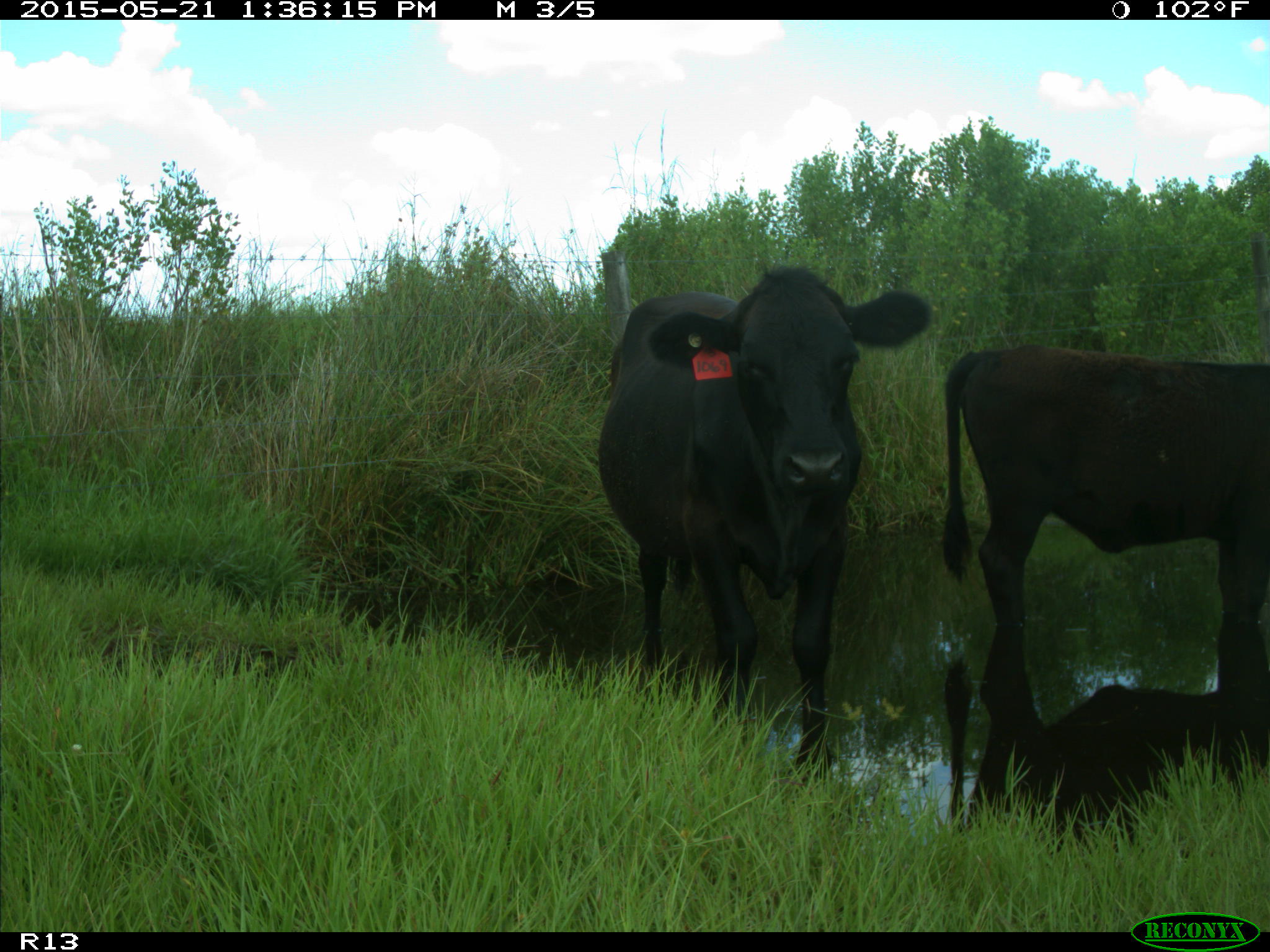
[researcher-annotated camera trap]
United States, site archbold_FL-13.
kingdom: Animalia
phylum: Chordata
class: Mammalia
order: Artiodactyla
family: Bovidae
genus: Bos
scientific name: Bos taurus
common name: domestic cow